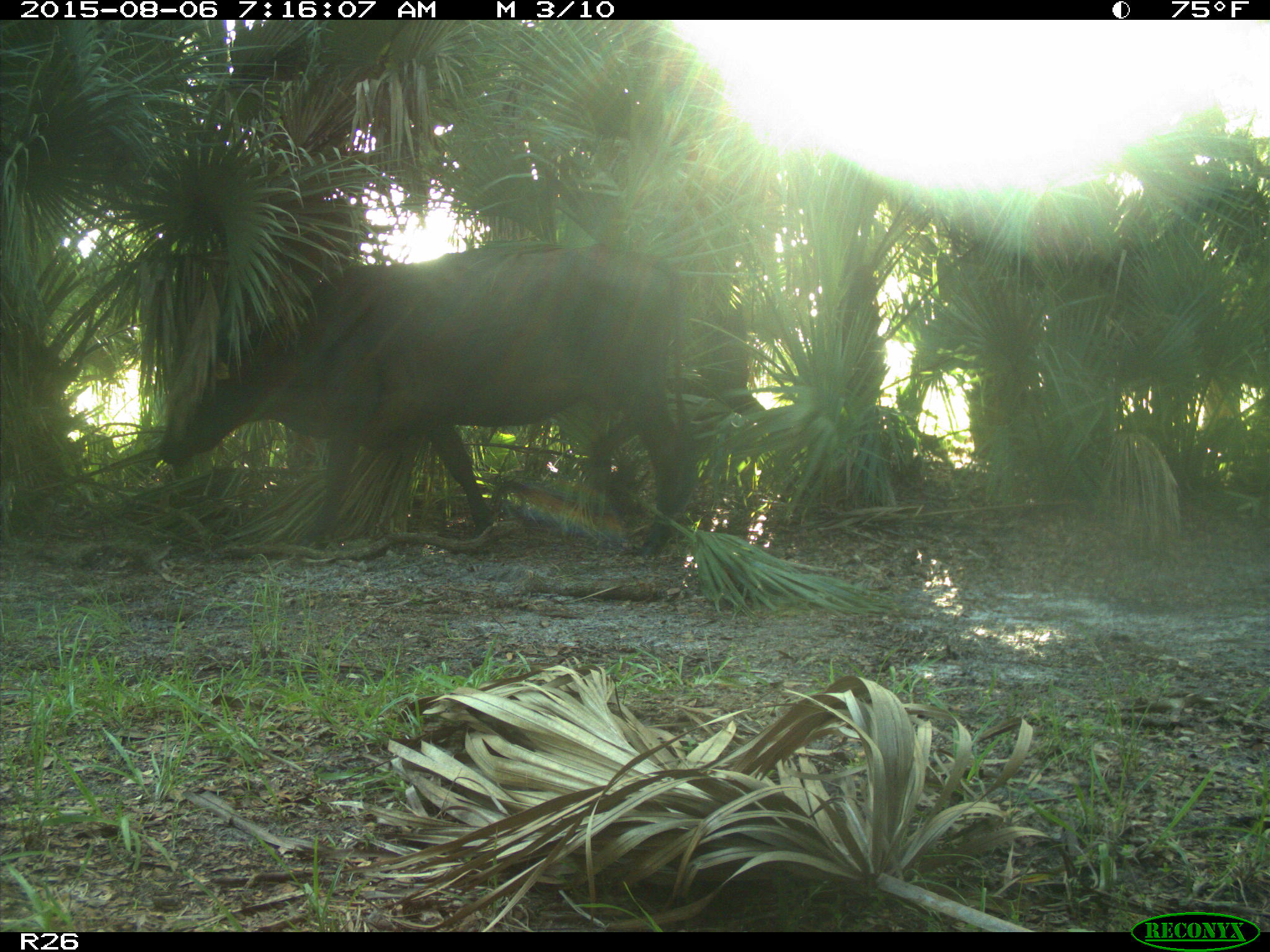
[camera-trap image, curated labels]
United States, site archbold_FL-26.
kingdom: Animalia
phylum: Chordata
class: Mammalia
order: Artiodactyla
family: Bovidae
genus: Bos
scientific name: Bos taurus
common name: domestic cow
Bos taurus (domestic cow).